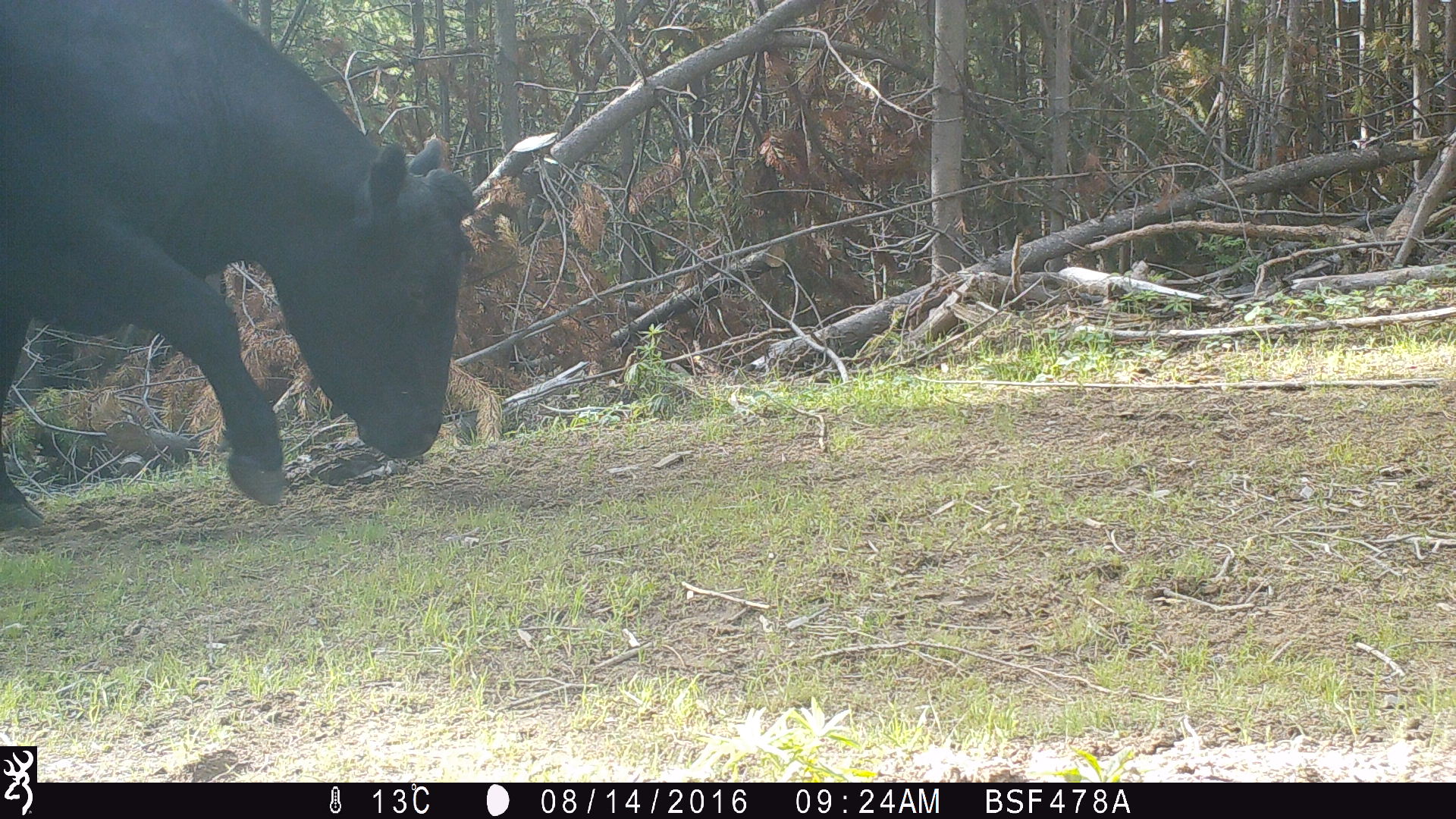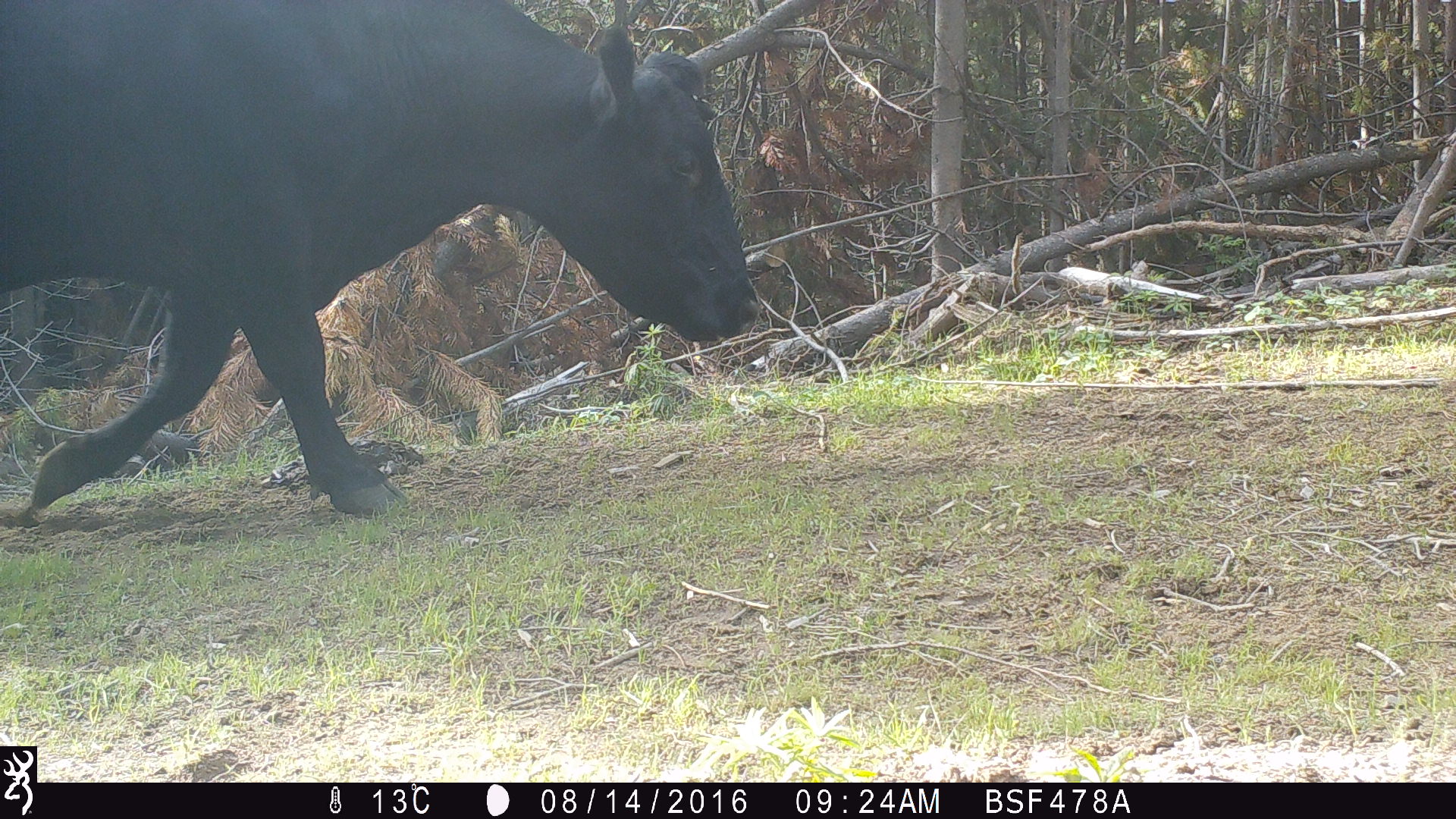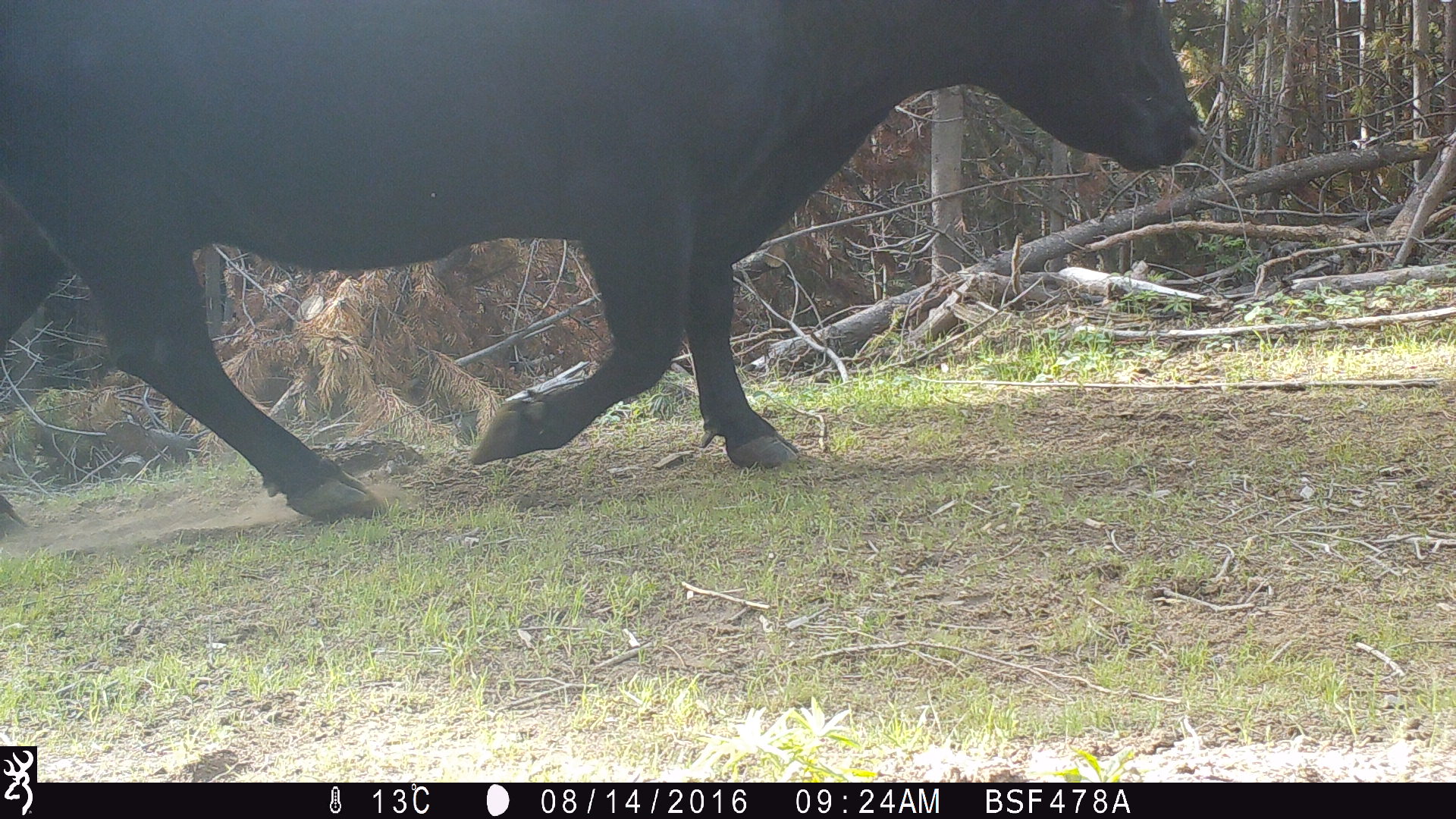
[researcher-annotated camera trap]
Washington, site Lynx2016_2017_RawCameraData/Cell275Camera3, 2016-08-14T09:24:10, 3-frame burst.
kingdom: Animalia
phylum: Chordata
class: Mammalia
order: Artiodactyla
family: Bovidae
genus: Bos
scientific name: Bos taurus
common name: domestic cattle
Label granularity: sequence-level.